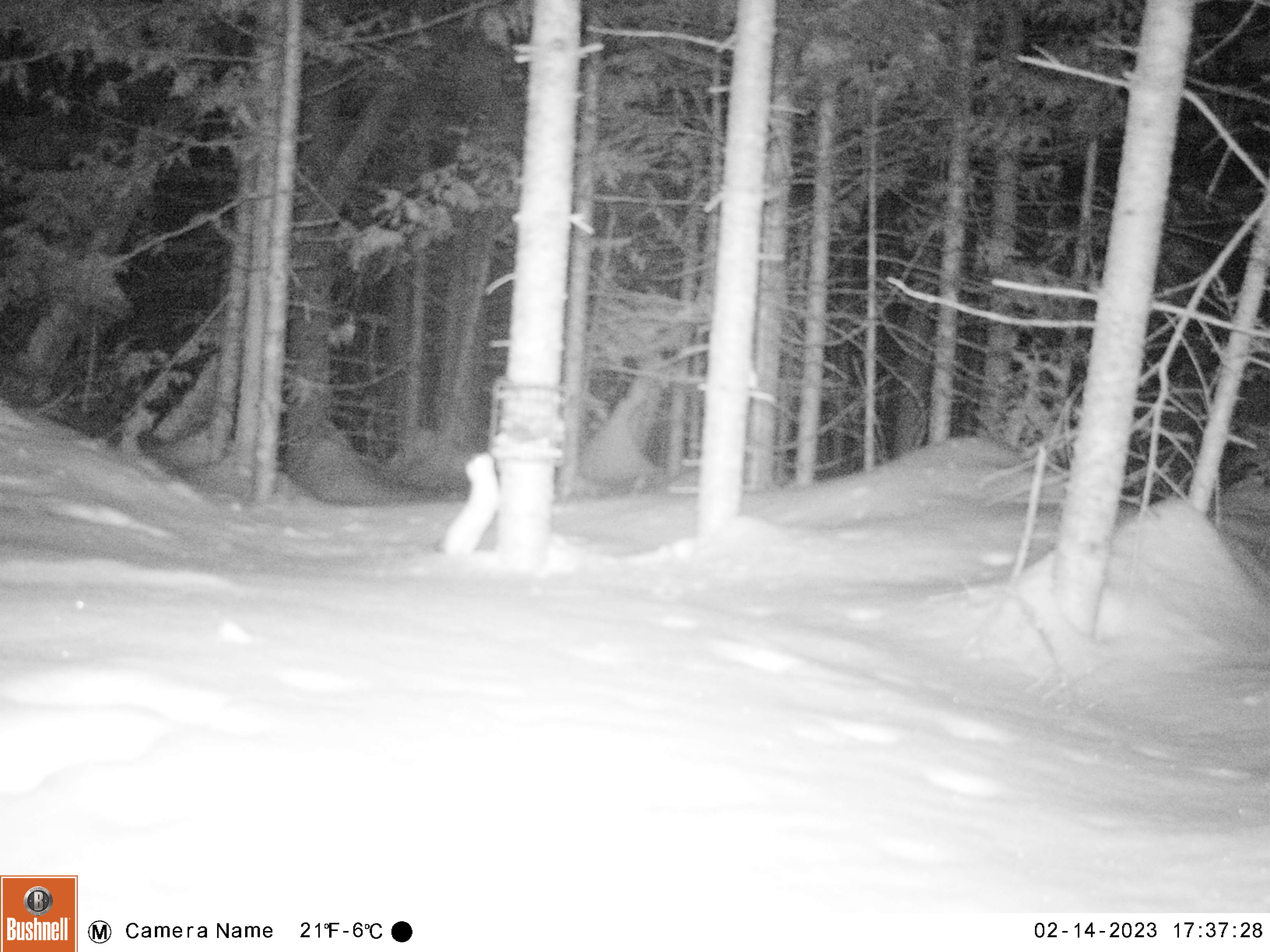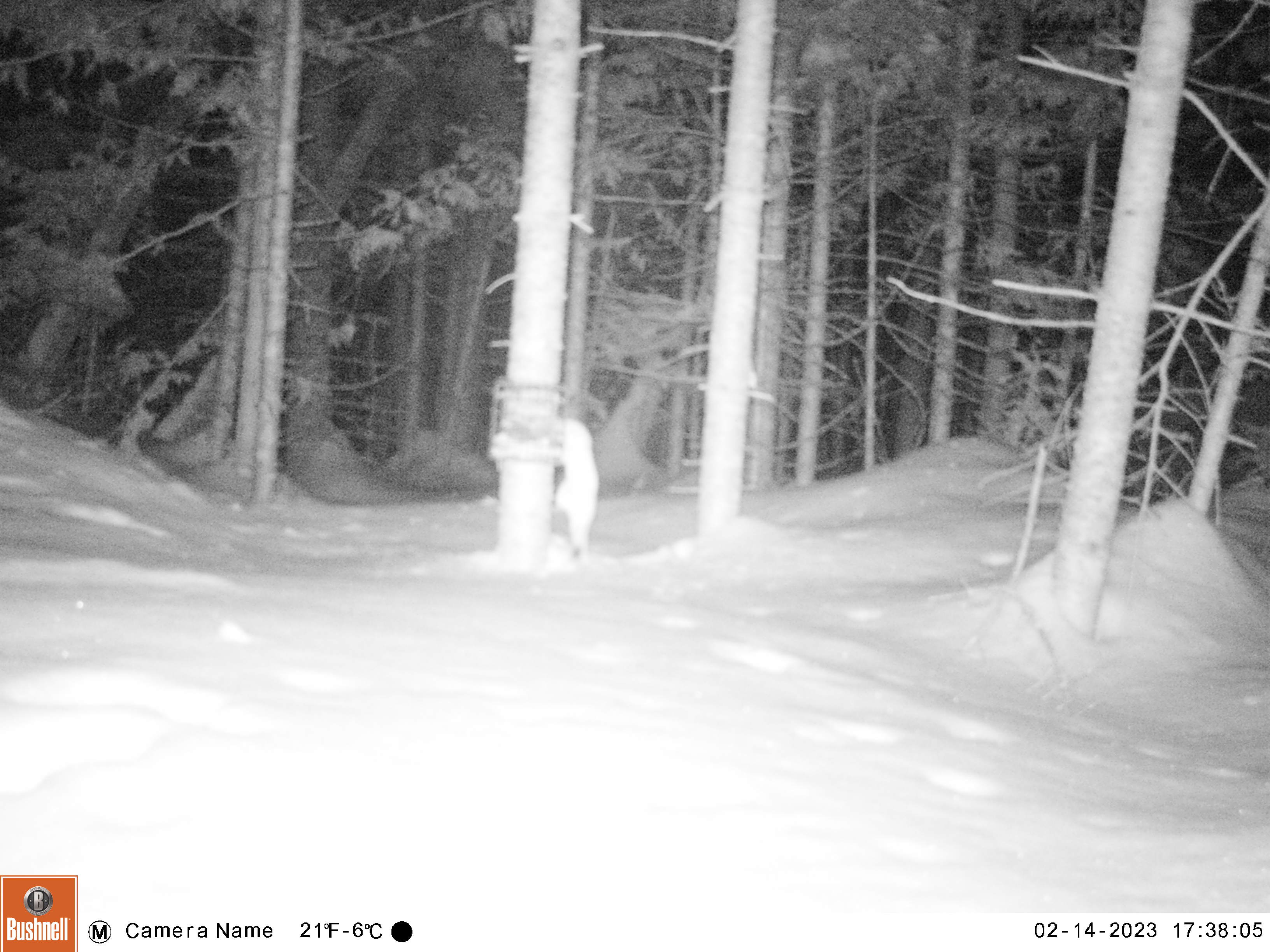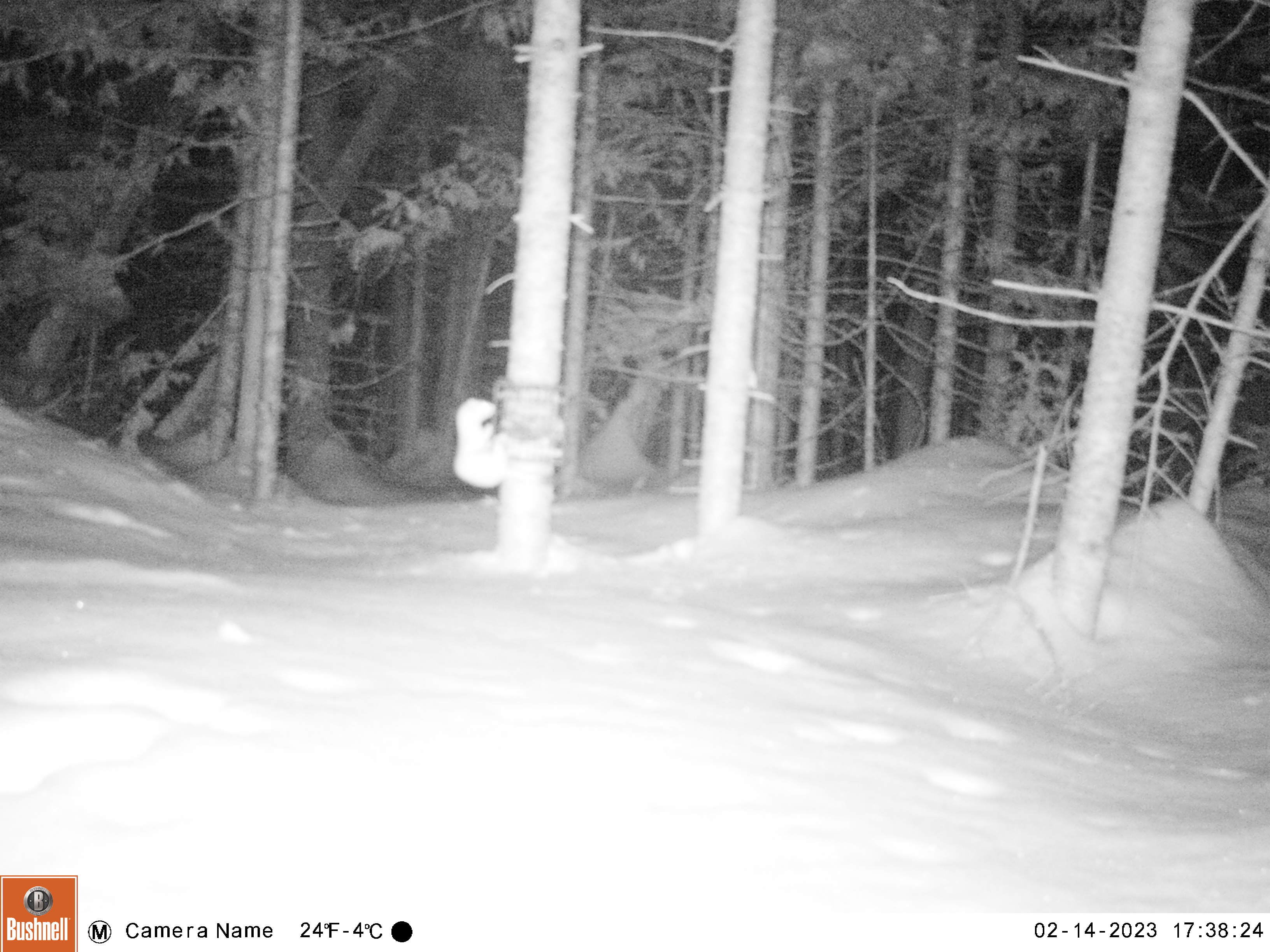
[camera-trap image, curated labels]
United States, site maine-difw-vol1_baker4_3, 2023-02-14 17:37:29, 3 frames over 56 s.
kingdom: Animalia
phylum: Chordata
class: Mammalia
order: Carnivora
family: Mustelidae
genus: Mustela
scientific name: Mustela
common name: weasel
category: weasel sp.